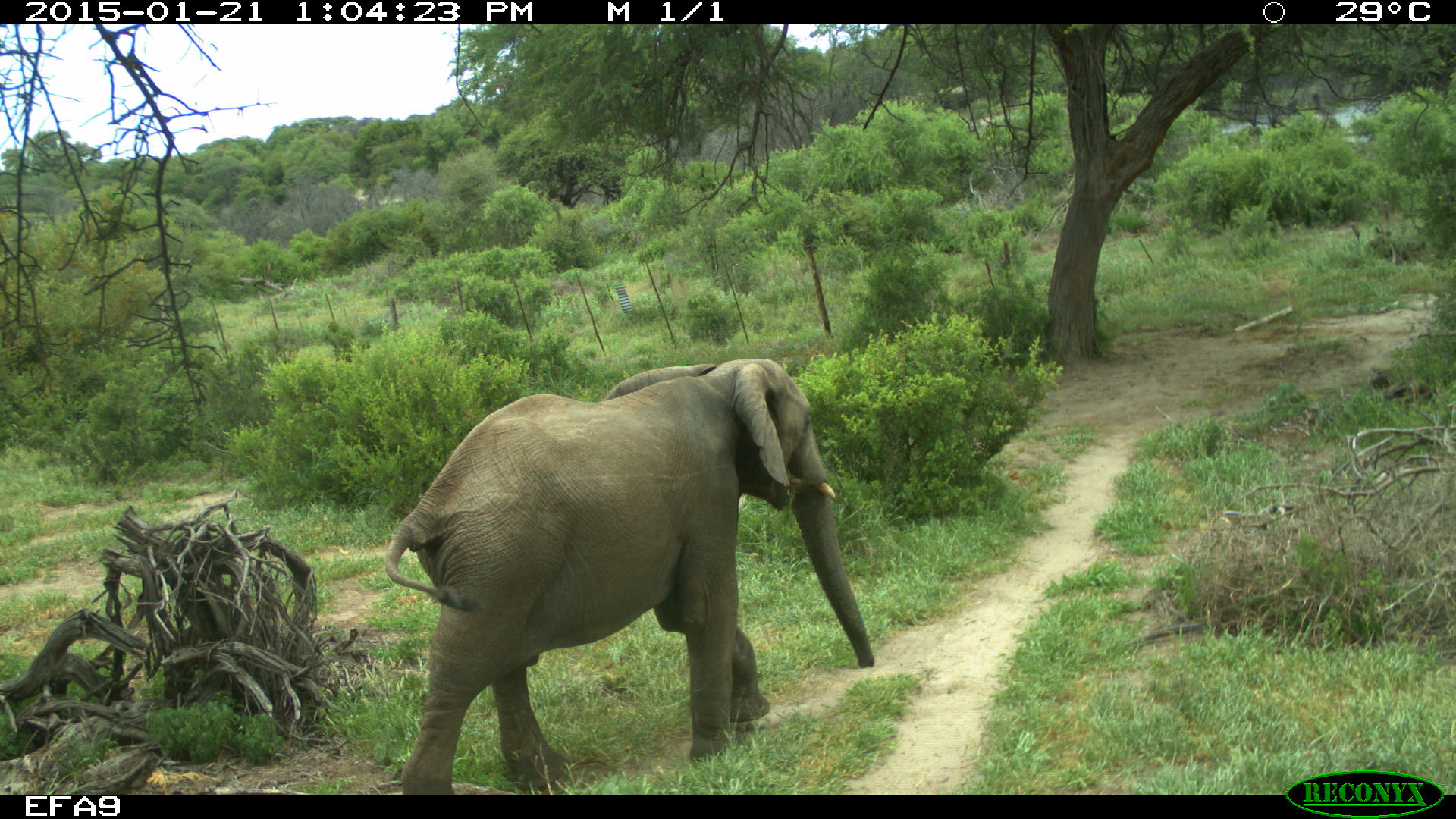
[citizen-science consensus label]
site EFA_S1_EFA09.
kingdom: Animalia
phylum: Chordata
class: Mammalia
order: Proboscidea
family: Elephantidae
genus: Loxodonta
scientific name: Loxodonta africana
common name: african bush elephant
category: elephant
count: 1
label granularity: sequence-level